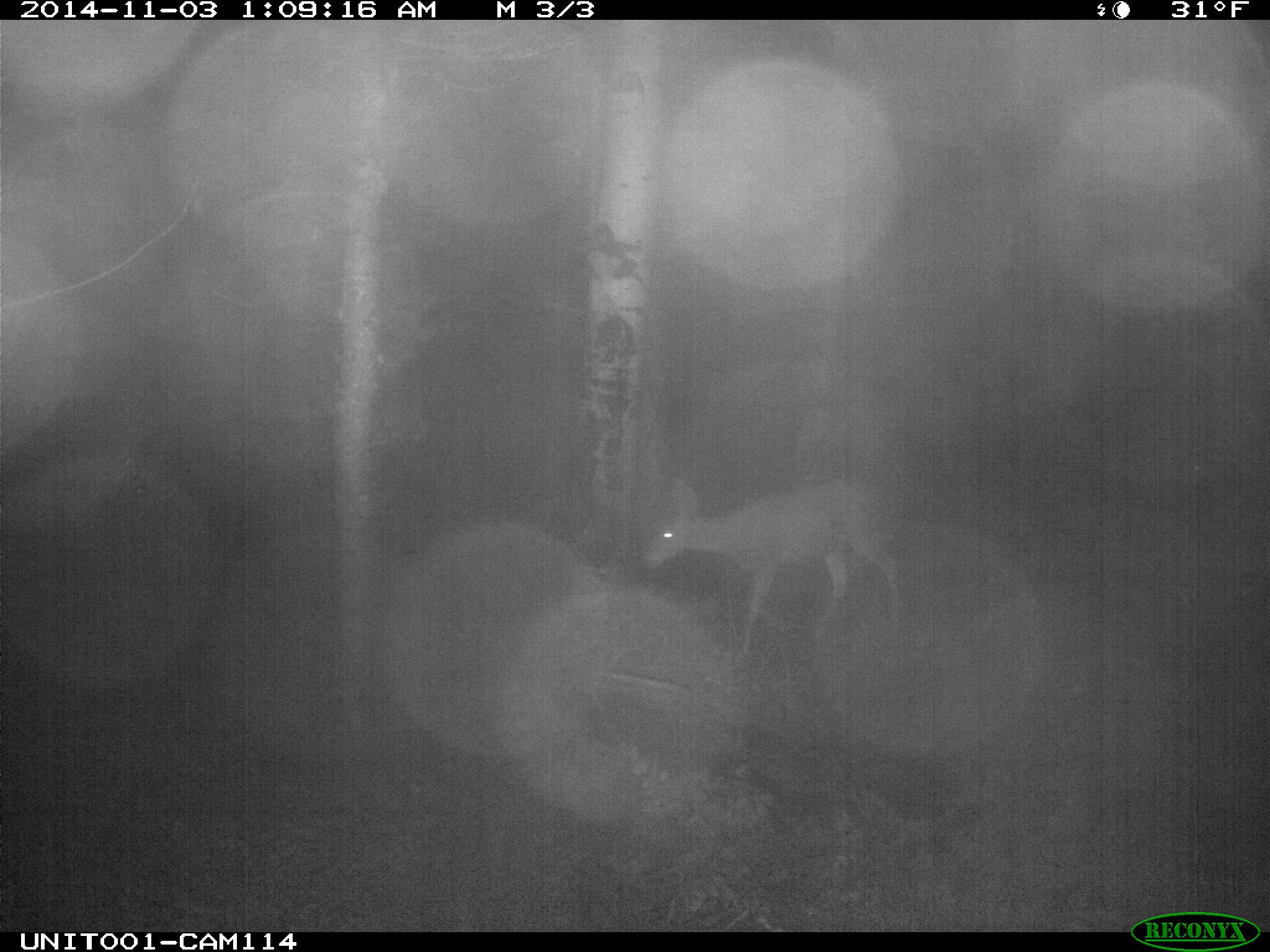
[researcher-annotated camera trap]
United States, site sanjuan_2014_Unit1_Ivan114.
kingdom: Animalia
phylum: Chordata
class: Mammalia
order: Artiodactyla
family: Cervidae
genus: Odocoileus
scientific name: Odocoileus hemionus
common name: mule deer